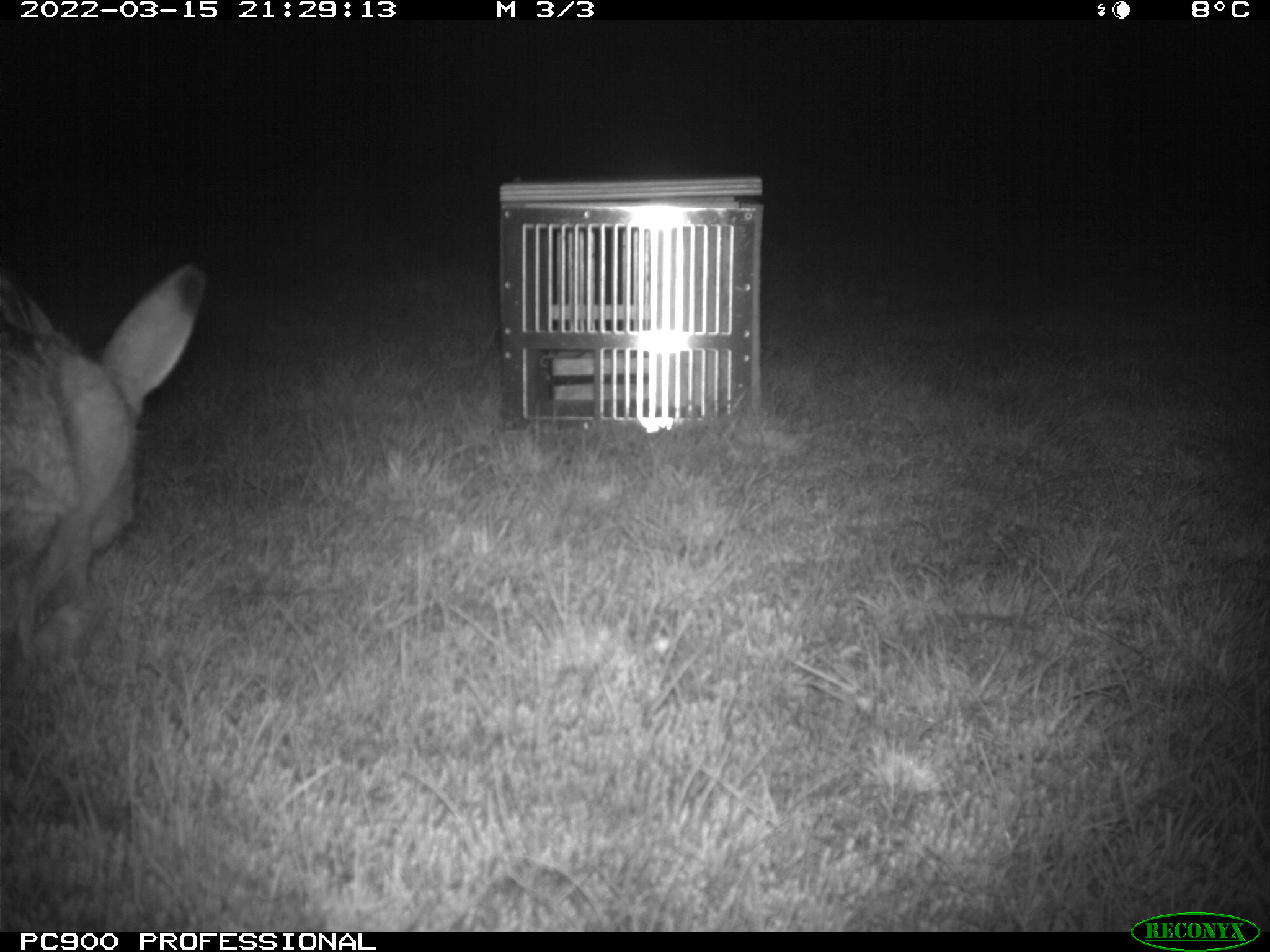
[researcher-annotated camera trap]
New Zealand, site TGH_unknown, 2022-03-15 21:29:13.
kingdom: Animalia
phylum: Chordata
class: Mammalia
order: Lagomorpha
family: Leporidae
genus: Lepus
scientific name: Lepus europaeus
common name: brown hare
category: hare